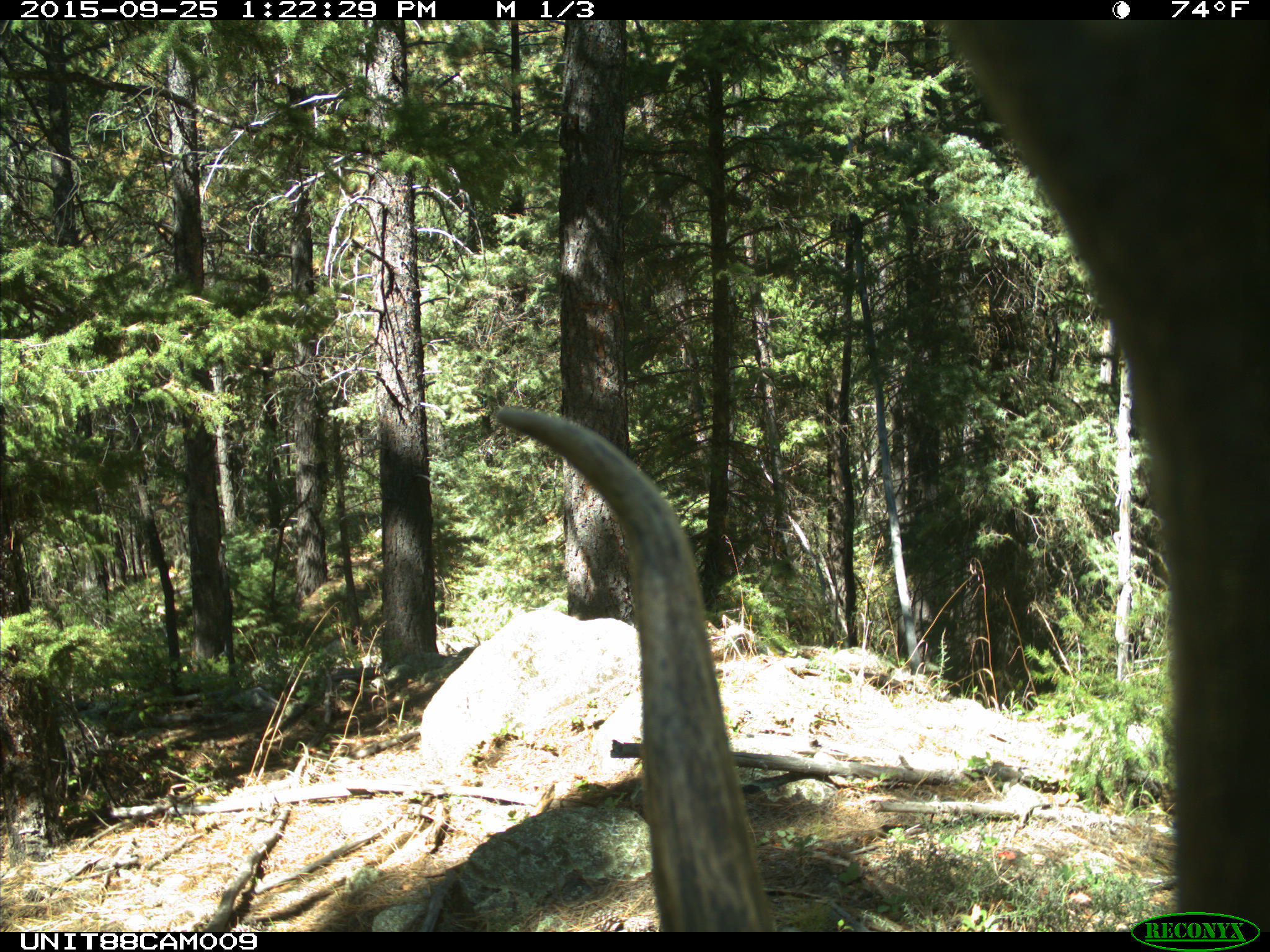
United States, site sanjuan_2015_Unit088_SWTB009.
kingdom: Animalia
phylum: Chordata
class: Mammalia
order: Artiodactyla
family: Cervidae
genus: Cervus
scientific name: Cervus elaphus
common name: red deer